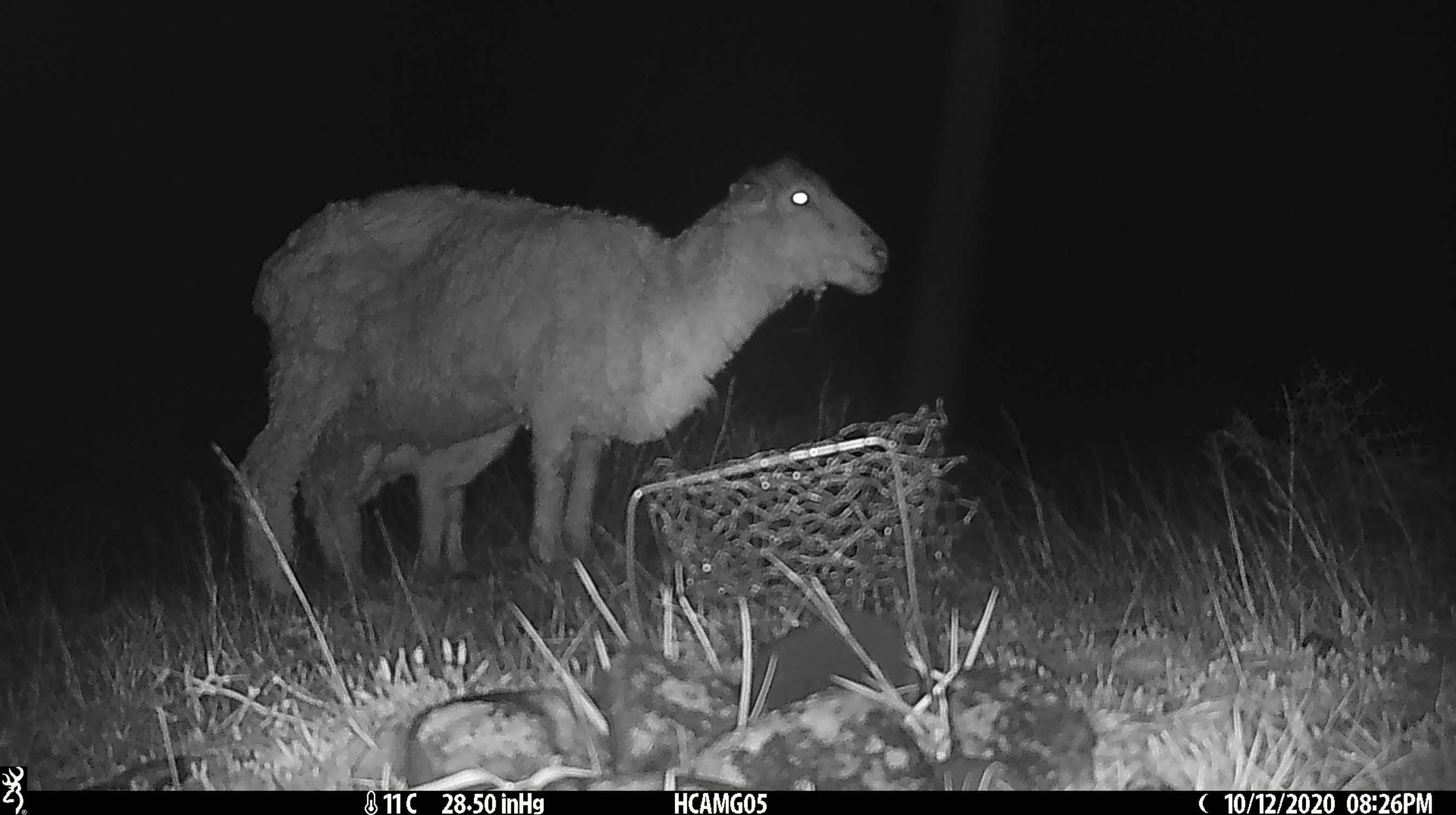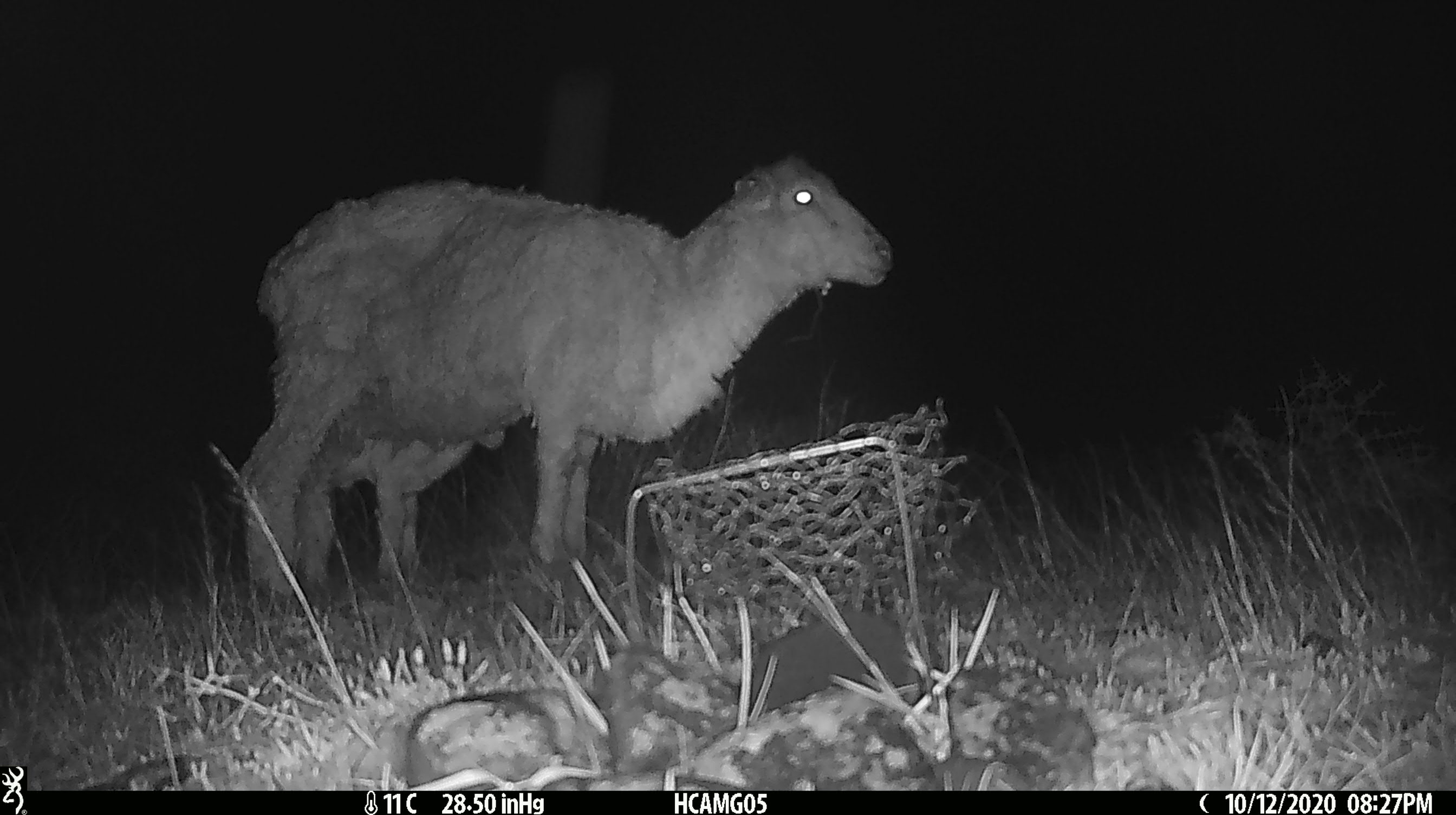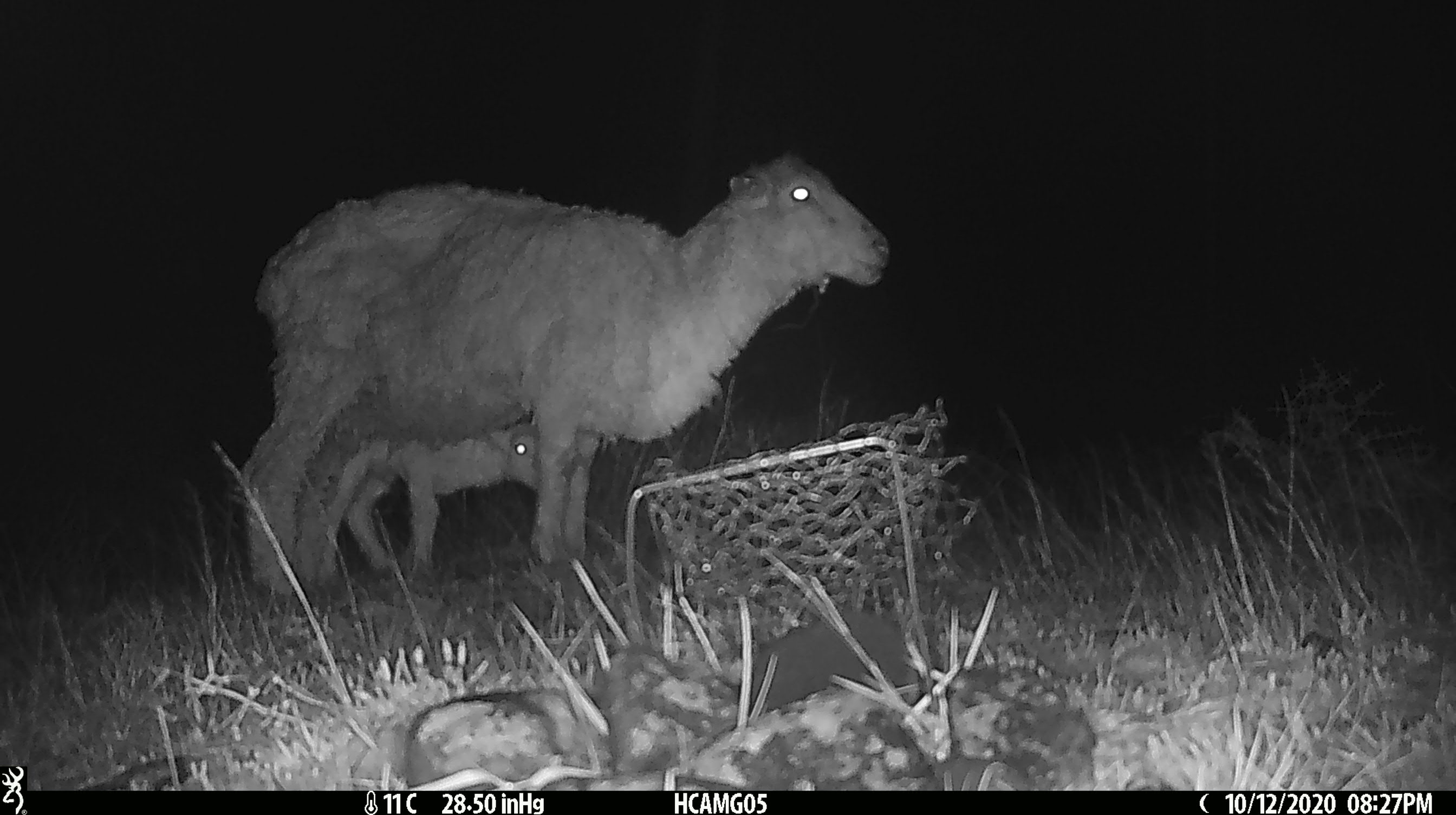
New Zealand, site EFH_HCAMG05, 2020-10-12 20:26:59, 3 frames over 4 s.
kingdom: Animalia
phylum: Chordata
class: Mammalia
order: Artiodactyla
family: Bovidae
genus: Ovis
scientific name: Ovis aries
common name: domestic sheep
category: sheep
Sheep (domestic sheep) (Ovis aries).